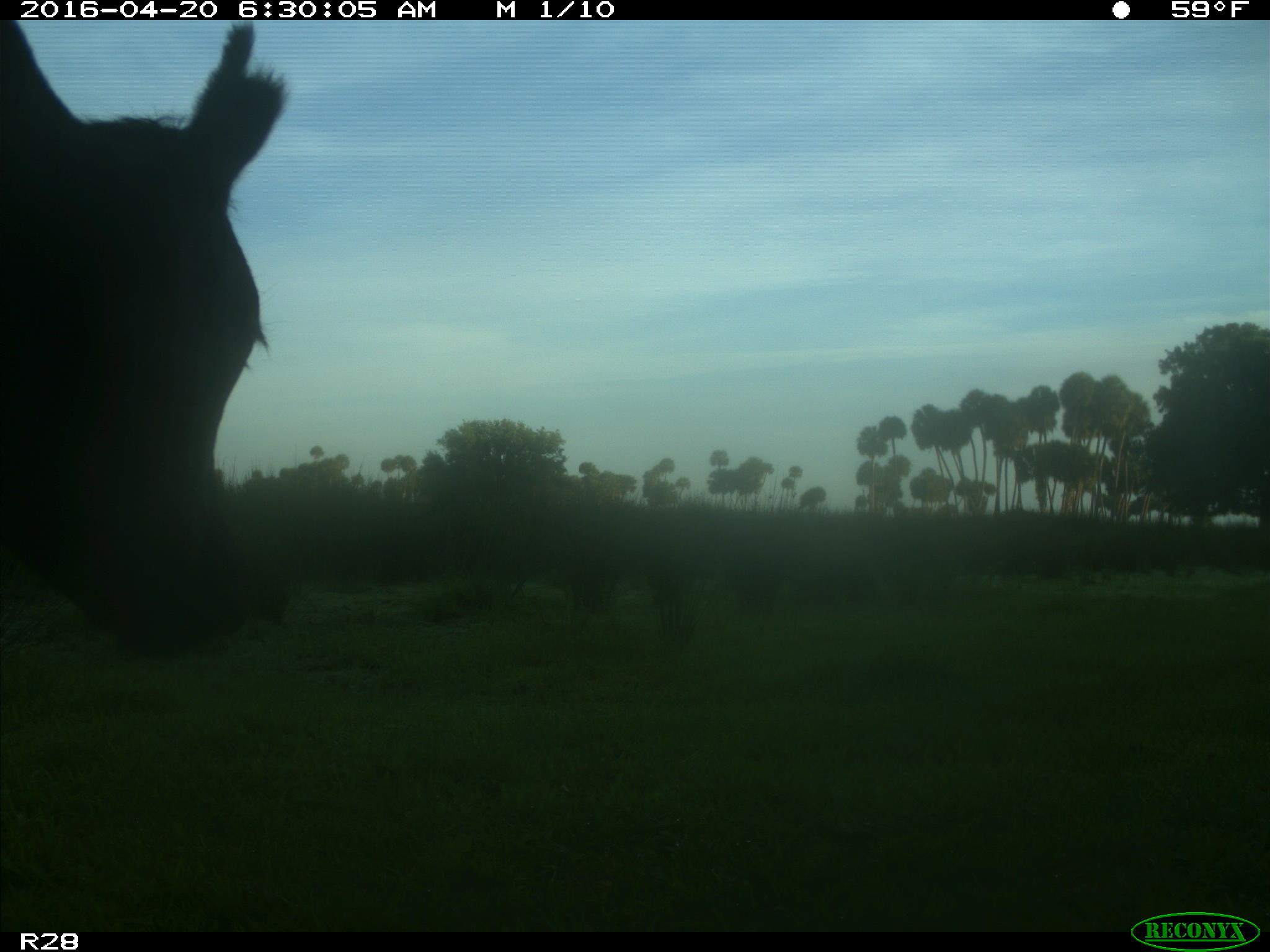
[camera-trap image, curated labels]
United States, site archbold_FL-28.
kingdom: Animalia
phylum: Chordata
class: Mammalia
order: Artiodactyla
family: Bovidae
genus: Bos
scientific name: Bos taurus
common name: domestic cow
Bos taurus (domestic cow).